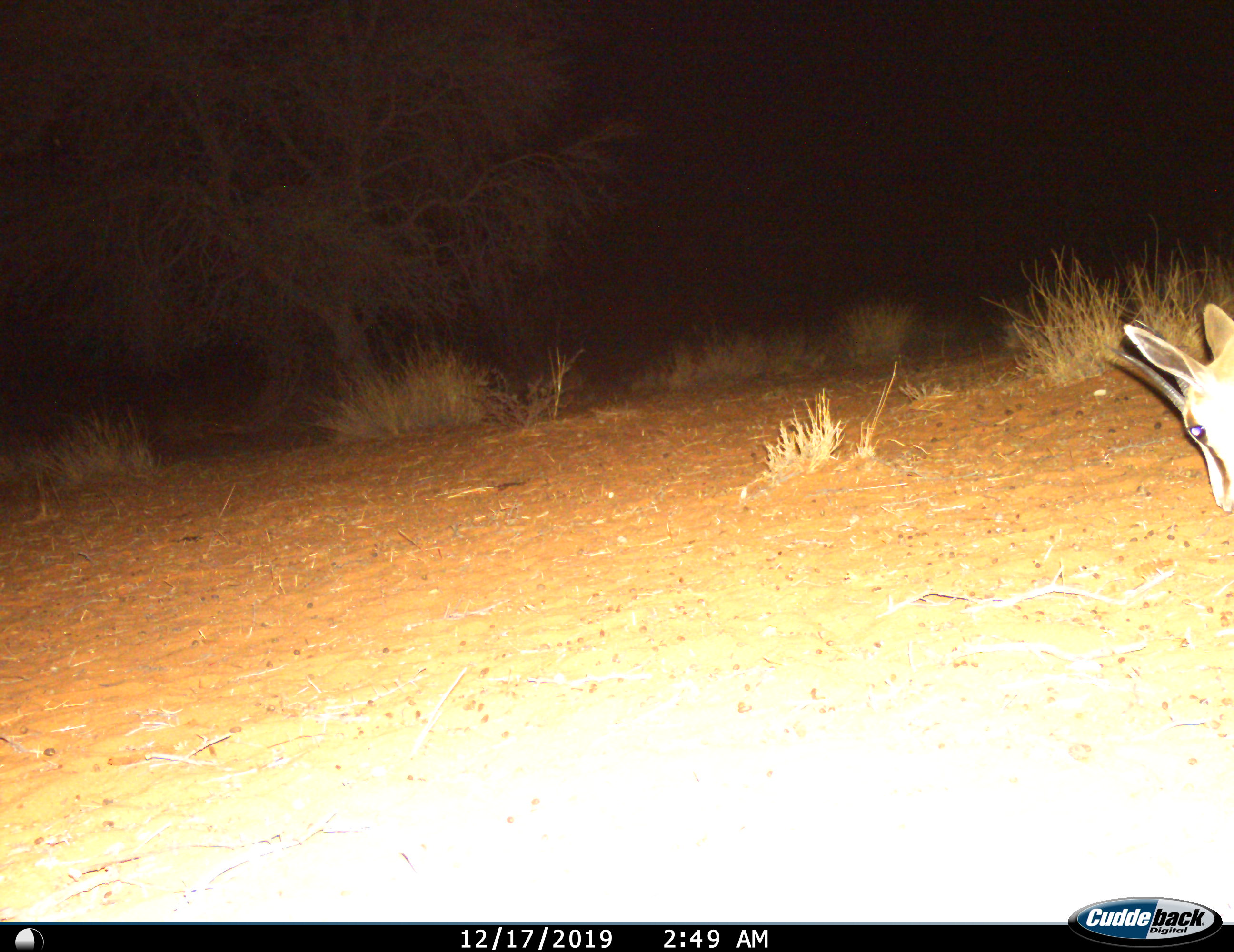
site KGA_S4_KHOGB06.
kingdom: Animalia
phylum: Chordata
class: Mammalia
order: Artiodactyla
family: Bovidae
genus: Antidorcas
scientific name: Antidorcas marsupialis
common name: springbok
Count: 1.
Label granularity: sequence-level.